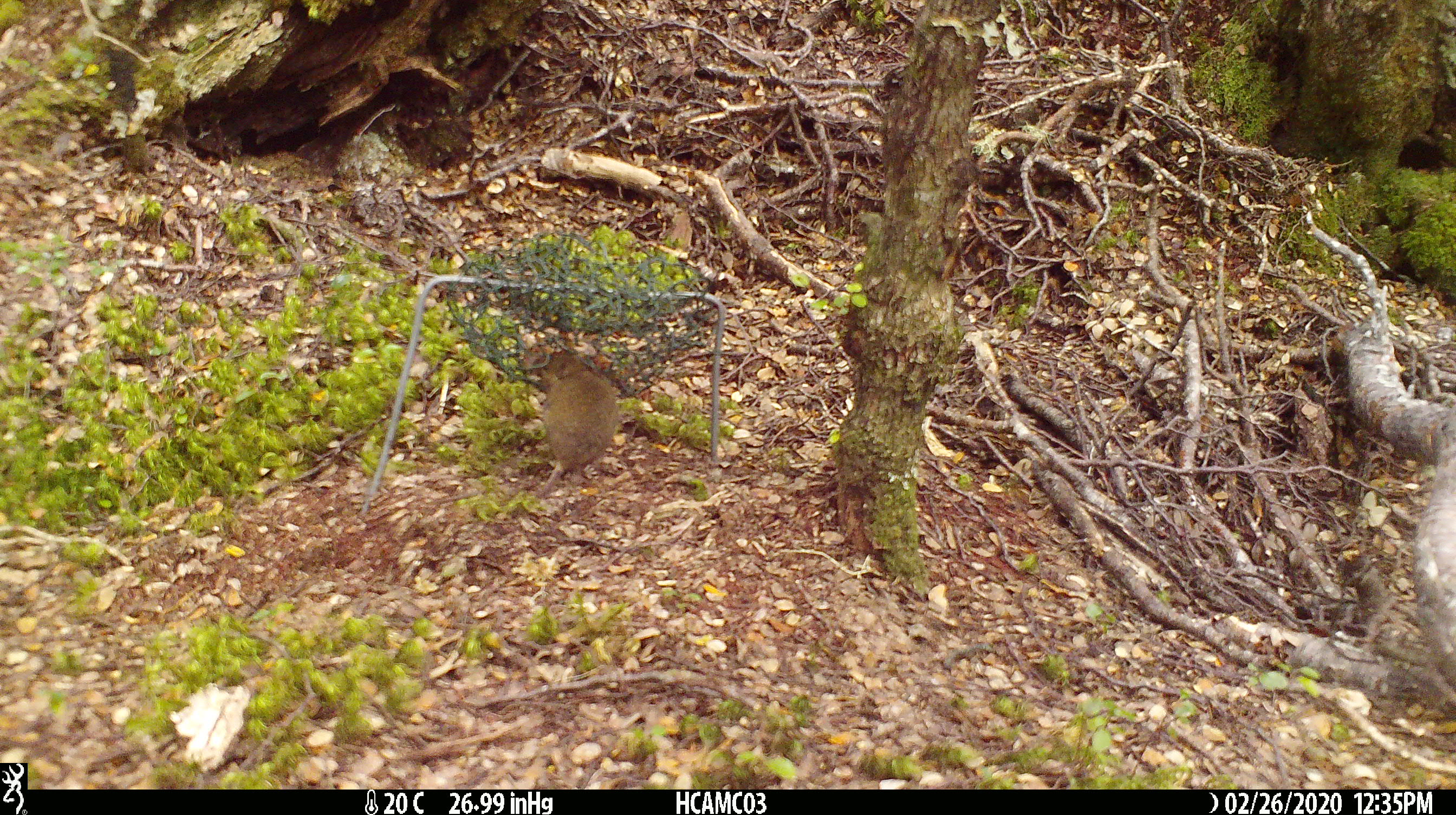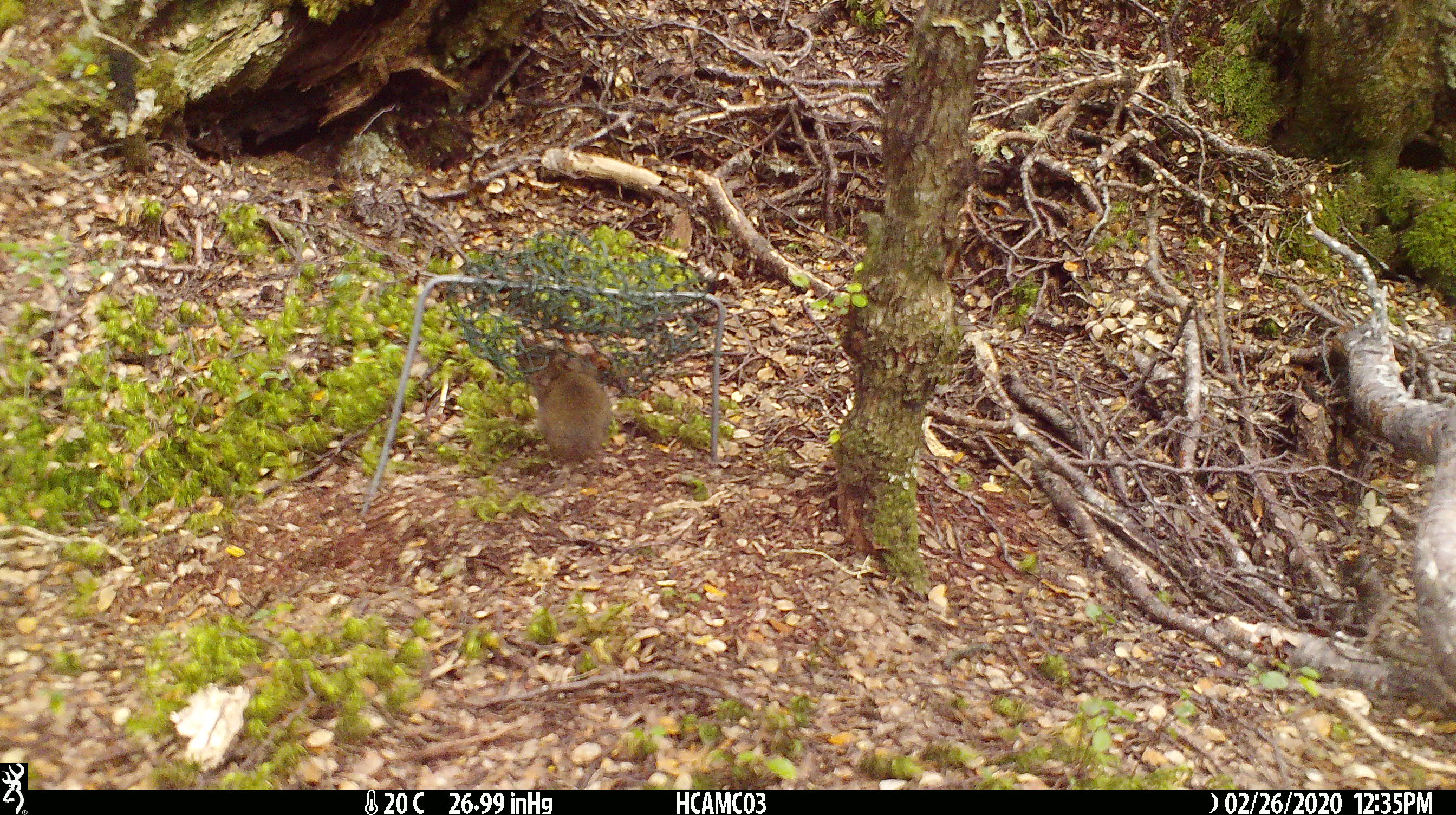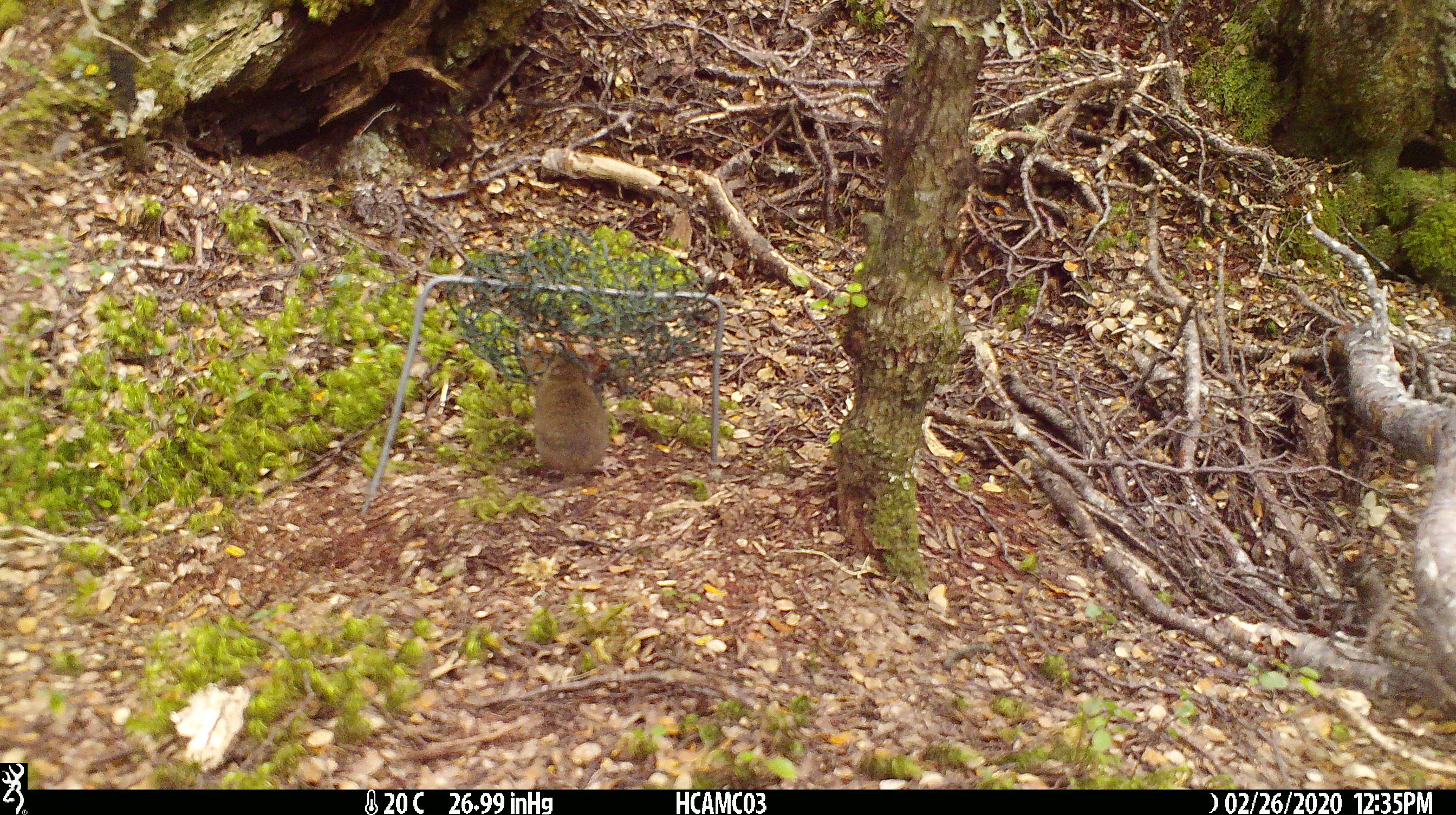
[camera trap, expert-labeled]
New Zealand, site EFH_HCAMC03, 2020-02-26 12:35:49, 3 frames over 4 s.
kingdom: Animalia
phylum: Chordata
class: Mammalia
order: Rodentia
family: Muridae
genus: Mus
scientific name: Mus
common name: mouse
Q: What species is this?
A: Mouse (Mus).